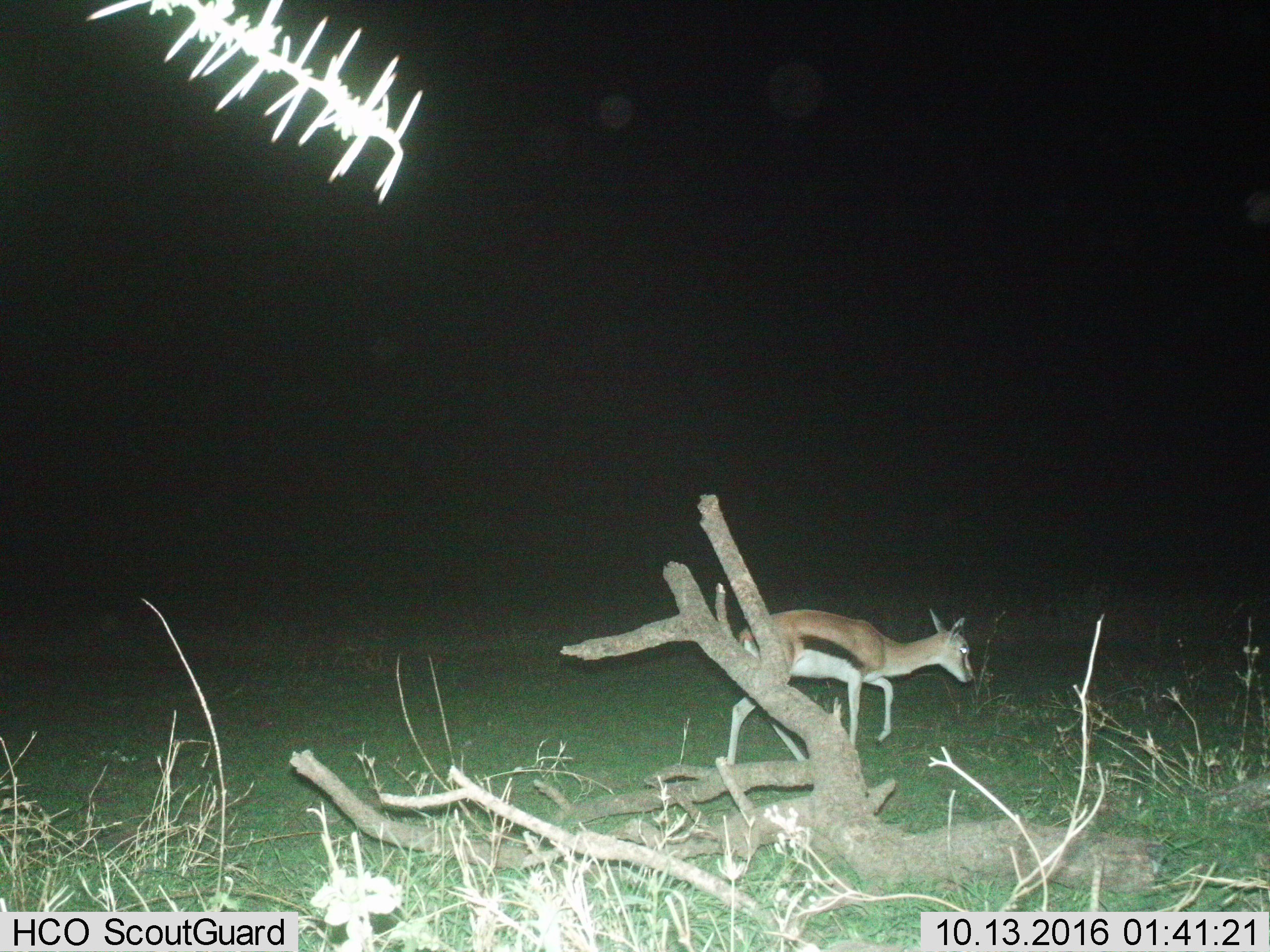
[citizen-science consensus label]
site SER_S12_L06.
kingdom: Animalia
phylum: Chordata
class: Mammalia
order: Artiodactyla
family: Bovidae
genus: Eudorcas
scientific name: Eudorcas thomsonii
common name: thomson's gazelle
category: gazellethomsons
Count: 1.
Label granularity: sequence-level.